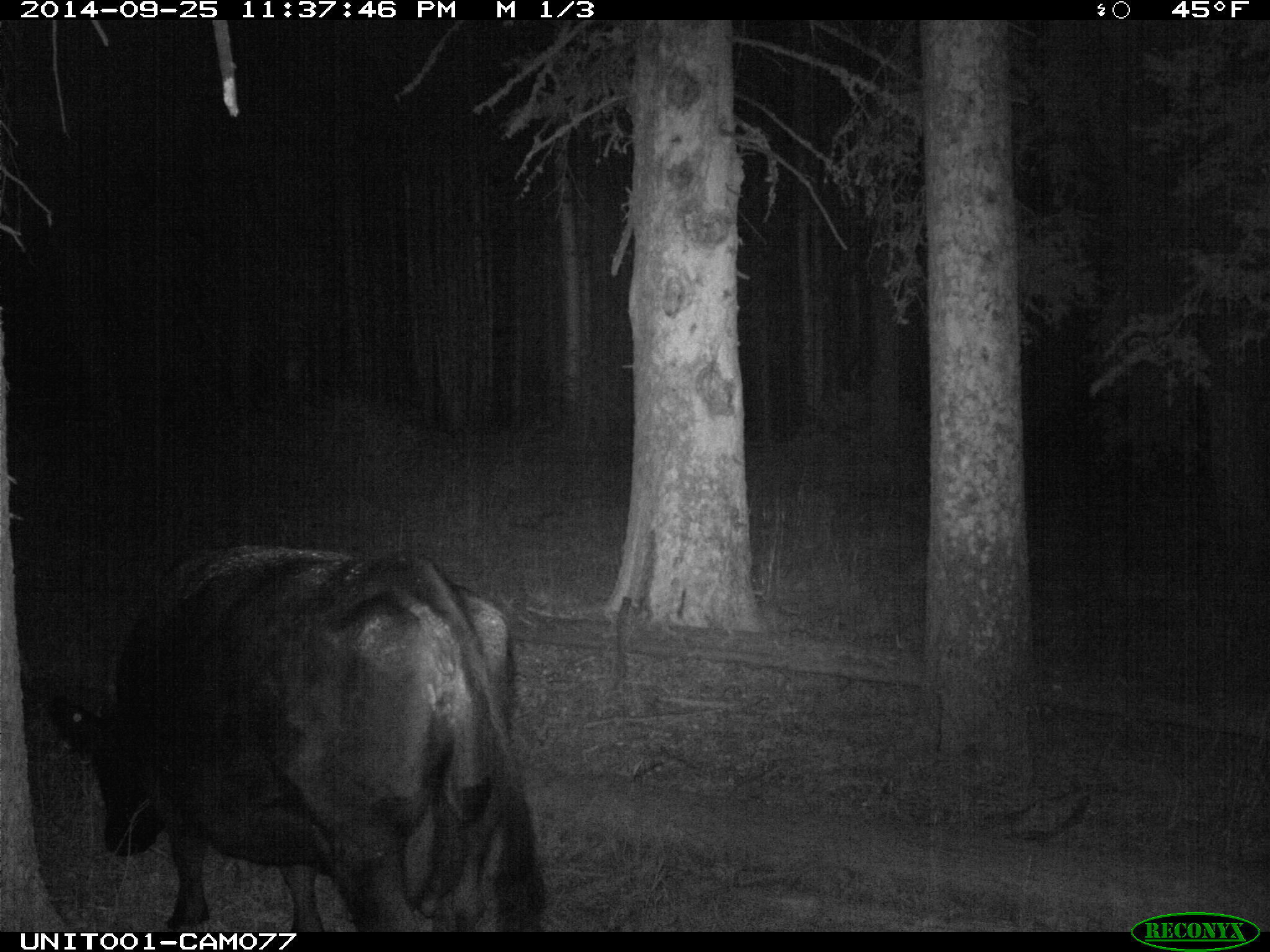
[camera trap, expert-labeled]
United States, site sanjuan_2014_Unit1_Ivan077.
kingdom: Animalia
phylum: Chordata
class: Mammalia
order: Artiodactyla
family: Bovidae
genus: Bos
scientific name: Bos taurus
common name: domestic cow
Bos taurus (domestic cow).